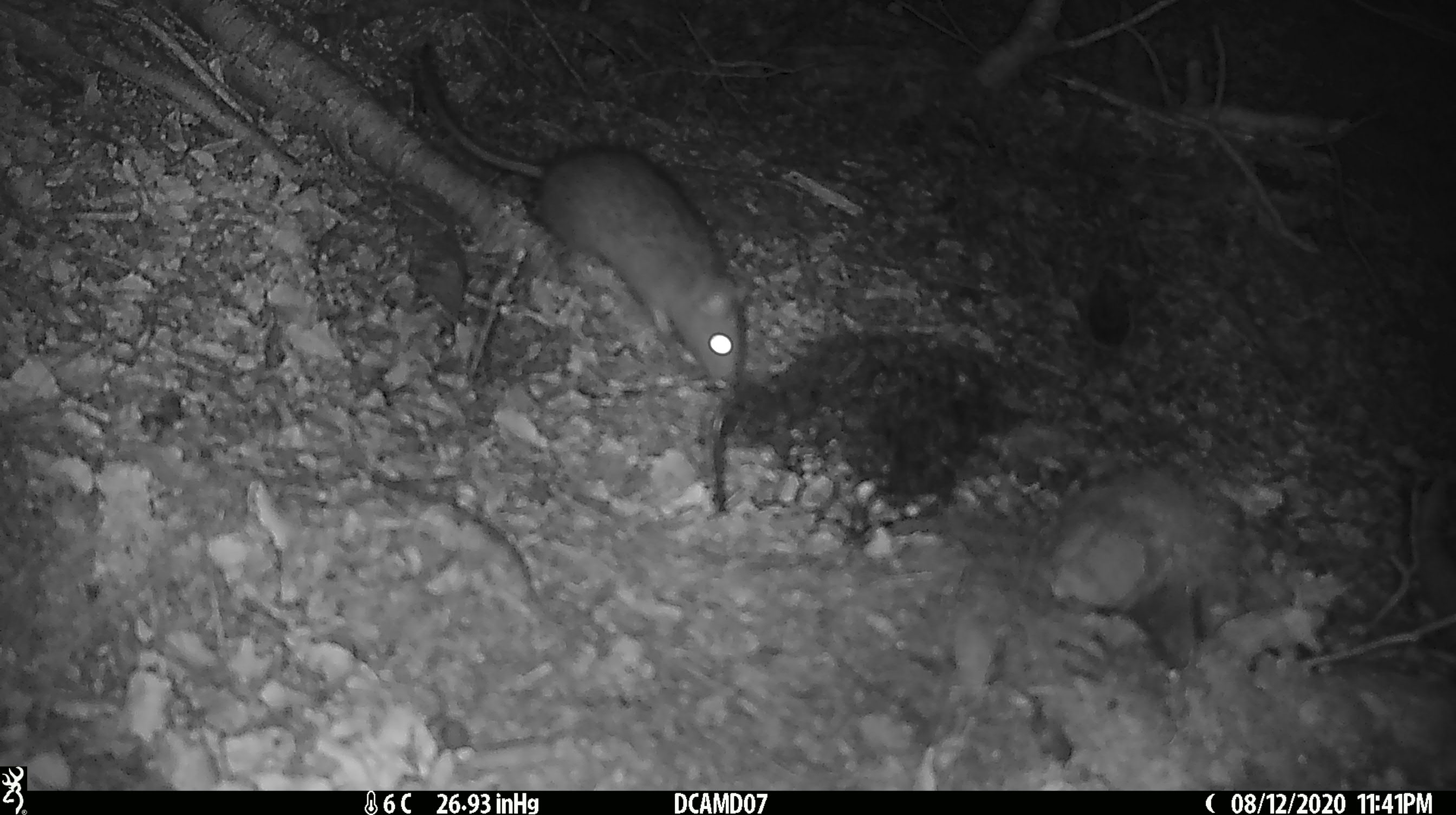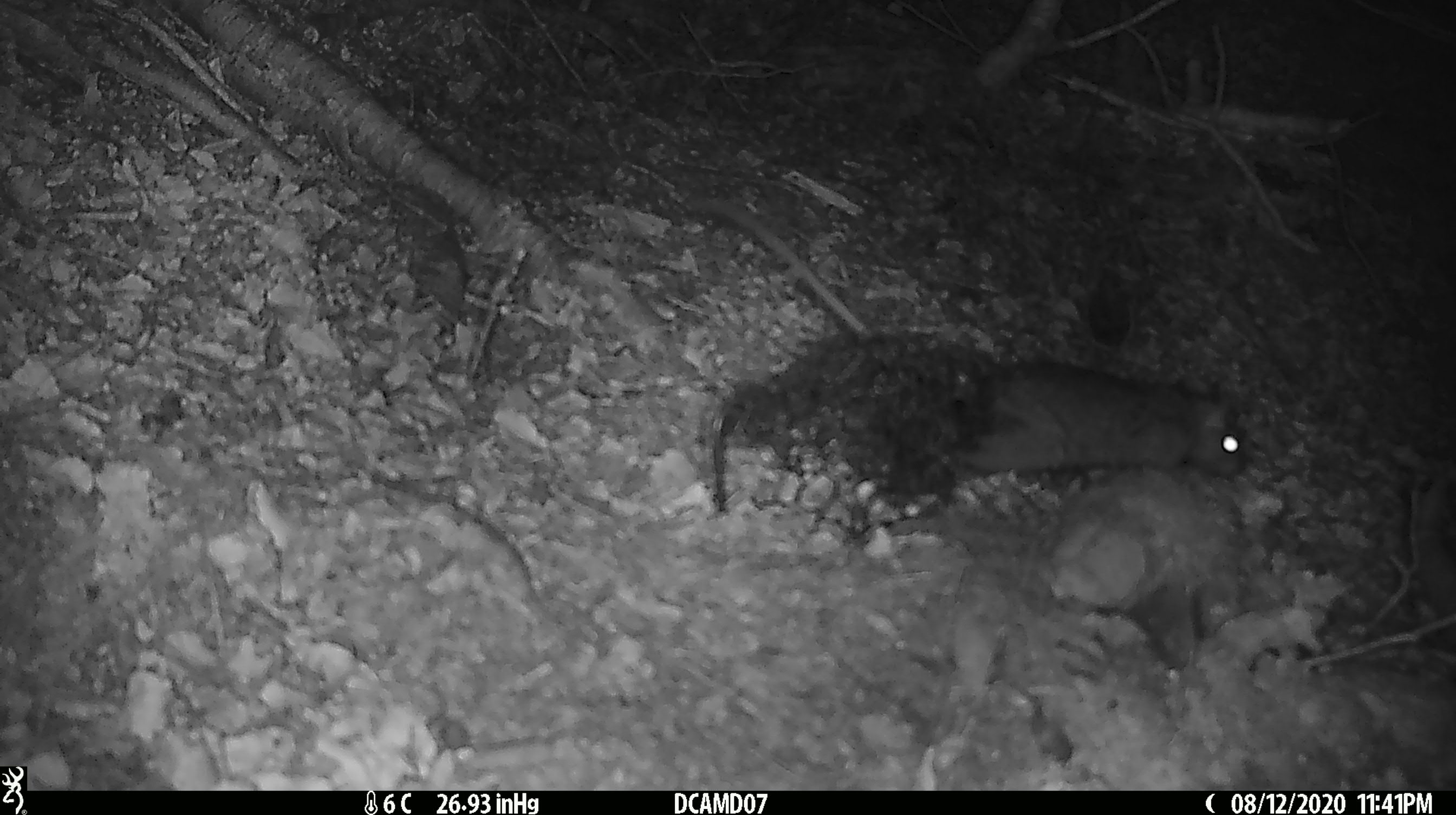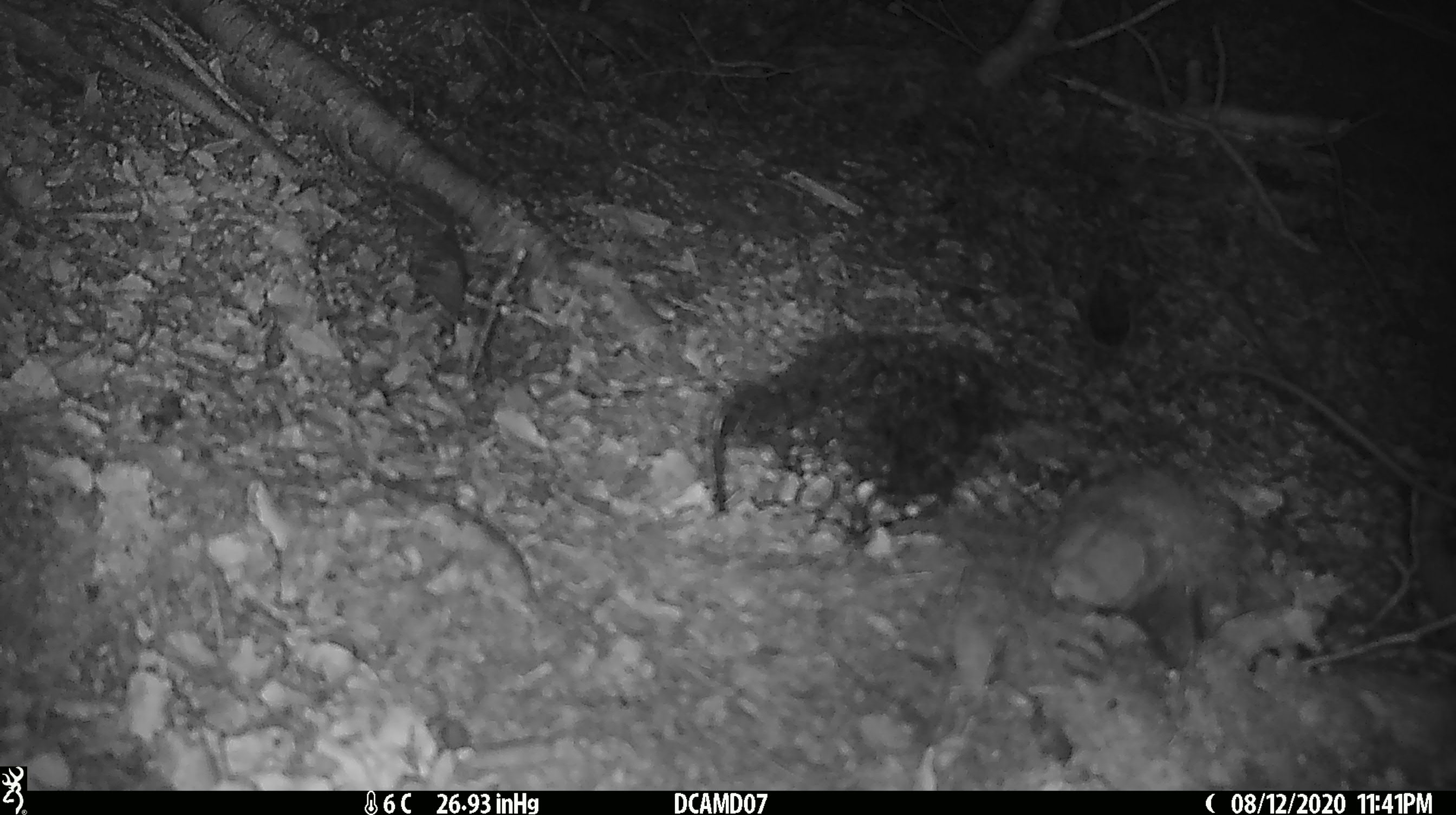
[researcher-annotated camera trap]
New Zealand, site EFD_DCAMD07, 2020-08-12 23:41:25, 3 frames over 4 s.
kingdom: Animalia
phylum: Chordata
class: Mammalia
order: Rodentia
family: Muridae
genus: Rattus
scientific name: Rattus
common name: rat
Rat (Rattus).